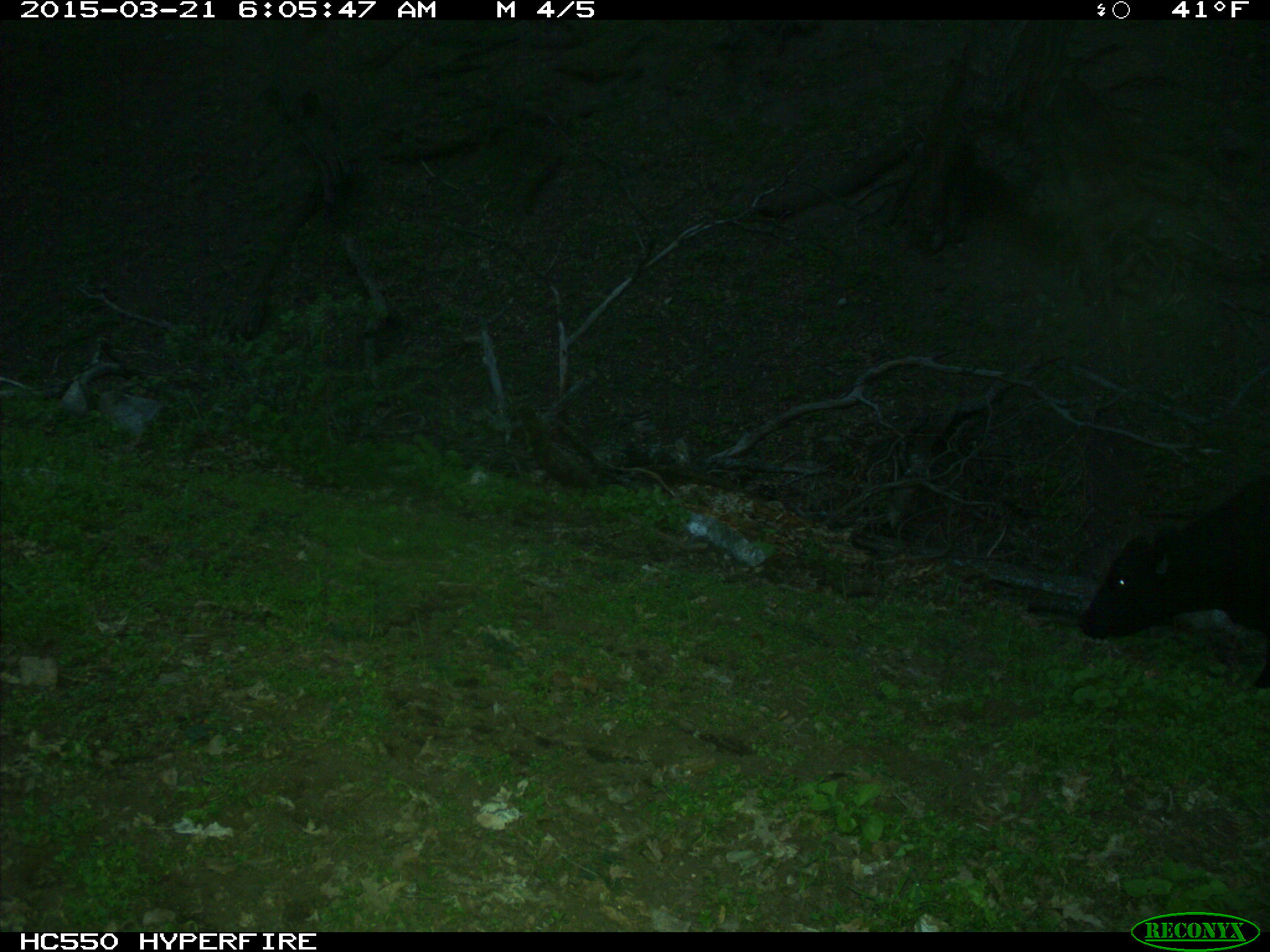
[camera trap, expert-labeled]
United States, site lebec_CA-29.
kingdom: Animalia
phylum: Chordata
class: Mammalia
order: Artiodactyla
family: Bovidae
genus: Bos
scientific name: Bos taurus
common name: domestic cow